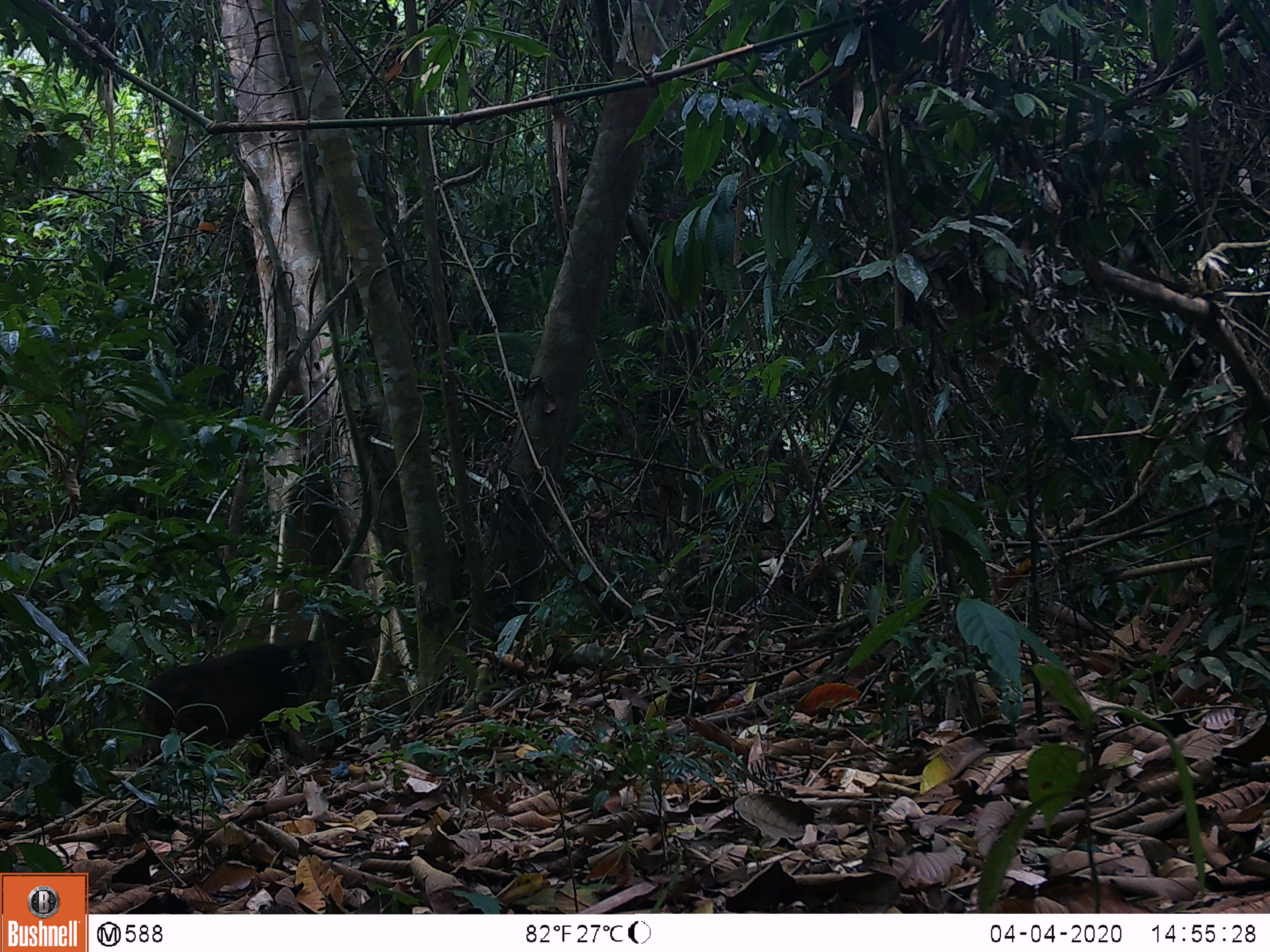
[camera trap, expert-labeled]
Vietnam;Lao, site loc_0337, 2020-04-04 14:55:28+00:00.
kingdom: Animalia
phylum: Chordata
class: Mammalia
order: Primates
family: Cercopithecidae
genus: Macaca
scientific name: Macaca arctoides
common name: stump-tailed macaque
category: stump tailed macaque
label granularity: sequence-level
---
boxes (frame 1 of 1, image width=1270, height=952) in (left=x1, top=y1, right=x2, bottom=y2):
stump tailed macaque: (left=133, top=636, right=323, bottom=780)